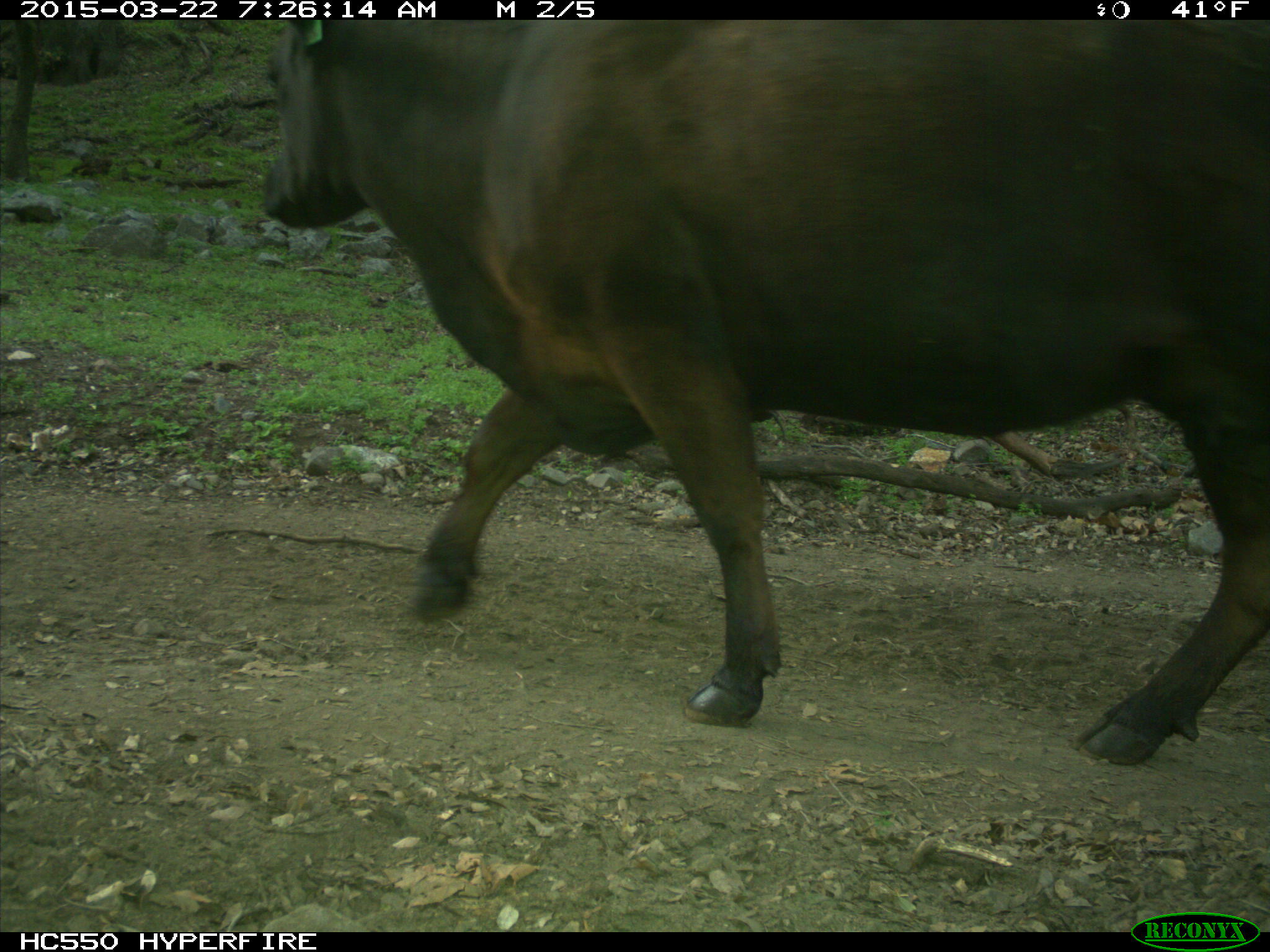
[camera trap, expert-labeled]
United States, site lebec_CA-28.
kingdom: Animalia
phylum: Chordata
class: Mammalia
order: Artiodactyla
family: Bovidae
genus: Bos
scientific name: Bos taurus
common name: domestic cow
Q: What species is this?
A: Bos taurus (domestic cow).